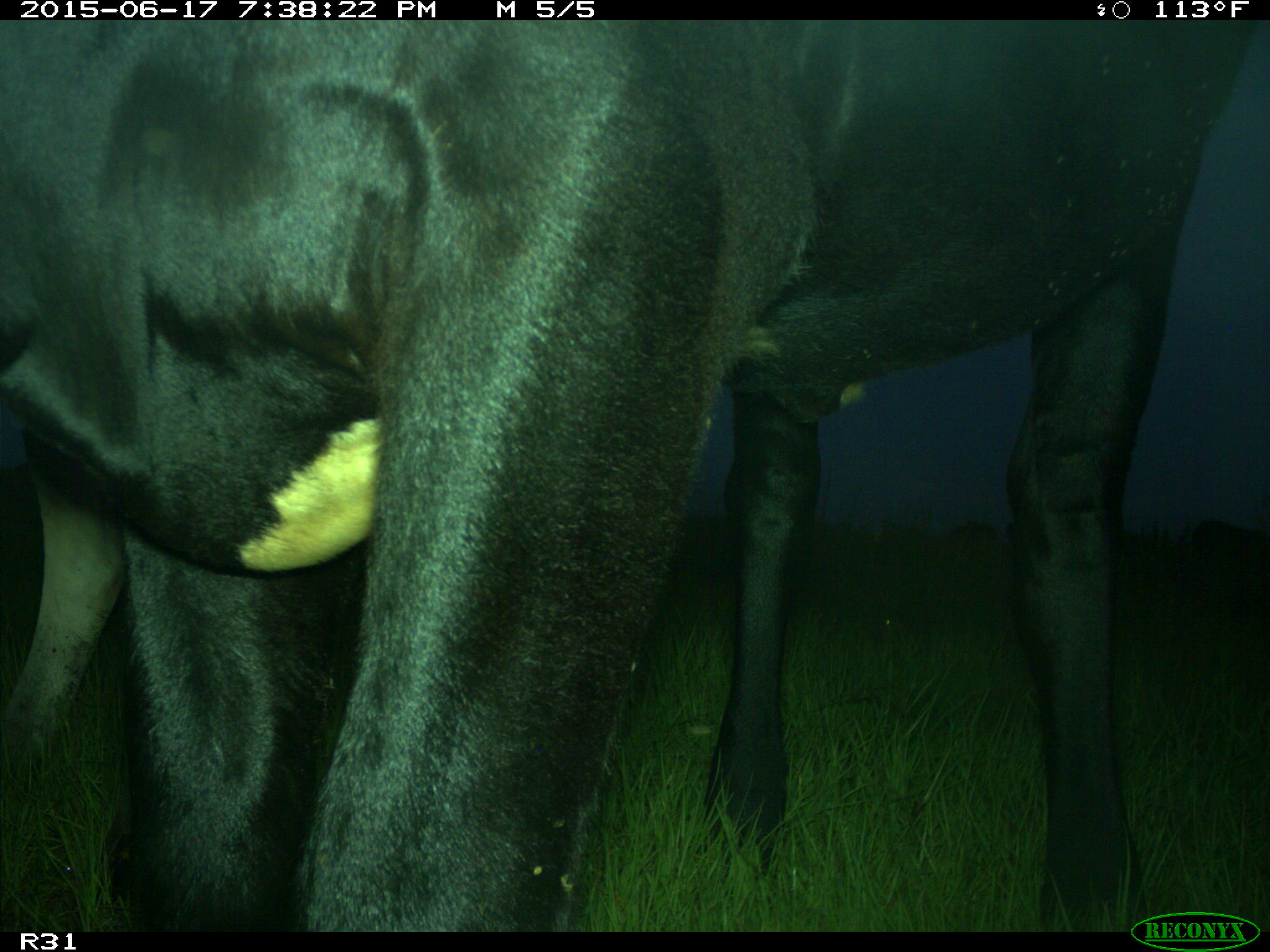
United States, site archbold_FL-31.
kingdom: Animalia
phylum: Chordata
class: Mammalia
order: Artiodactyla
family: Bovidae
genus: Bos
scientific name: Bos taurus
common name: domestic cow